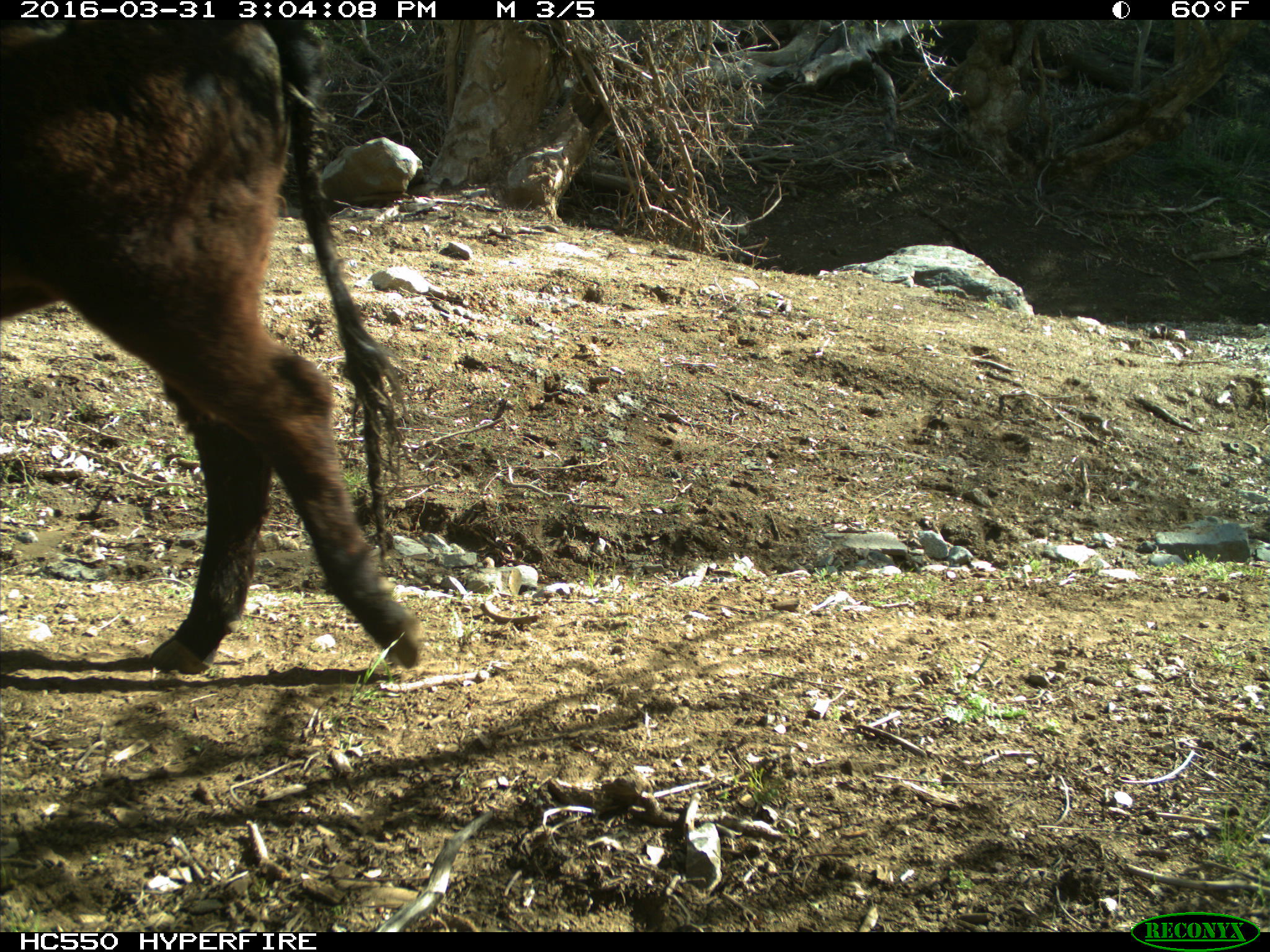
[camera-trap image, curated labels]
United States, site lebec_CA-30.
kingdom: Animalia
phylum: Chordata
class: Mammalia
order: Artiodactyla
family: Bovidae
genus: Bos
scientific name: Bos taurus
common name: domestic cow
Bos taurus (domestic cow).